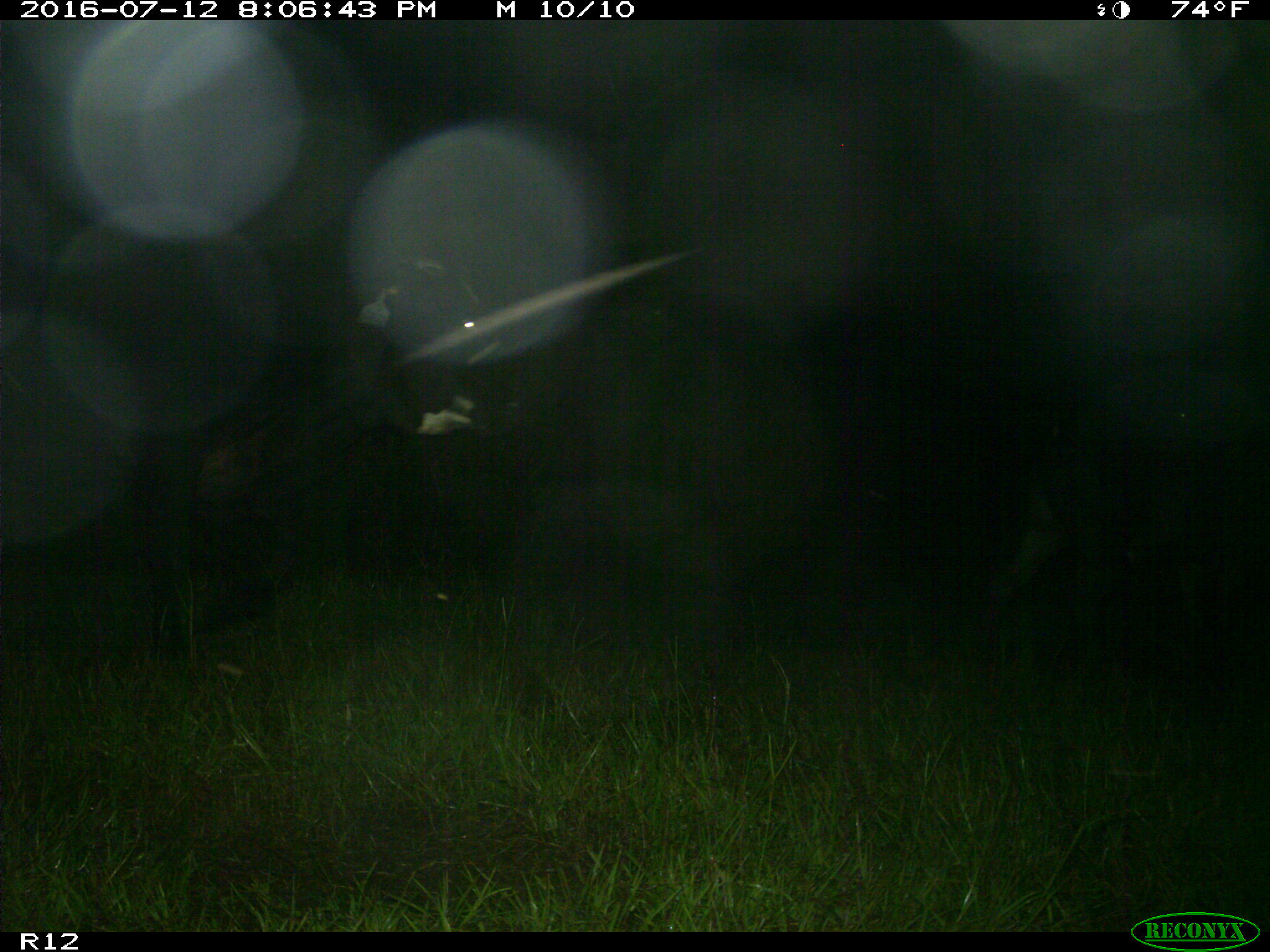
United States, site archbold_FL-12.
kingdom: Animalia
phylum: Chordata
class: Mammalia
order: Artiodactyla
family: Bovidae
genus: Bos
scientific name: Bos taurus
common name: domestic cow